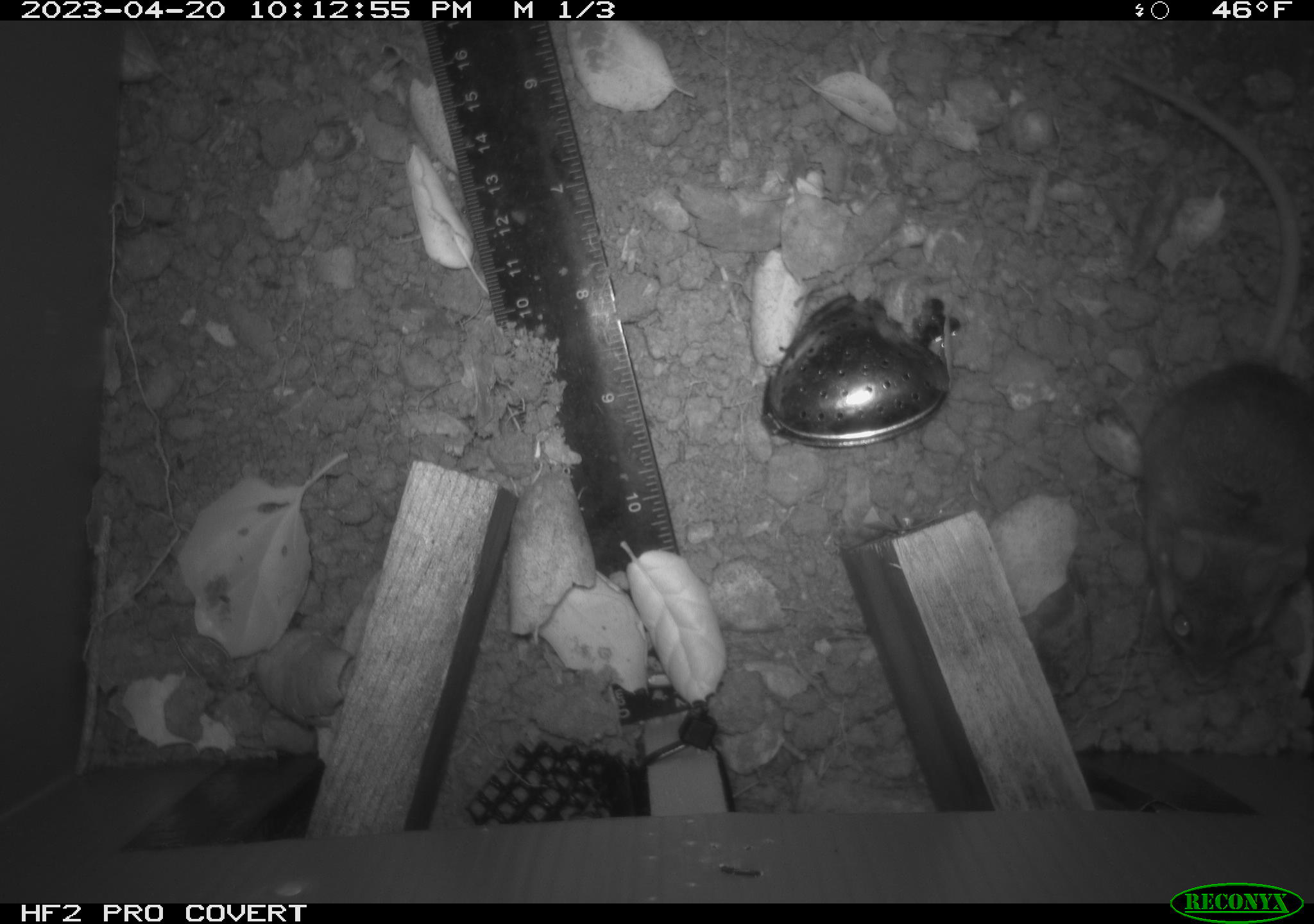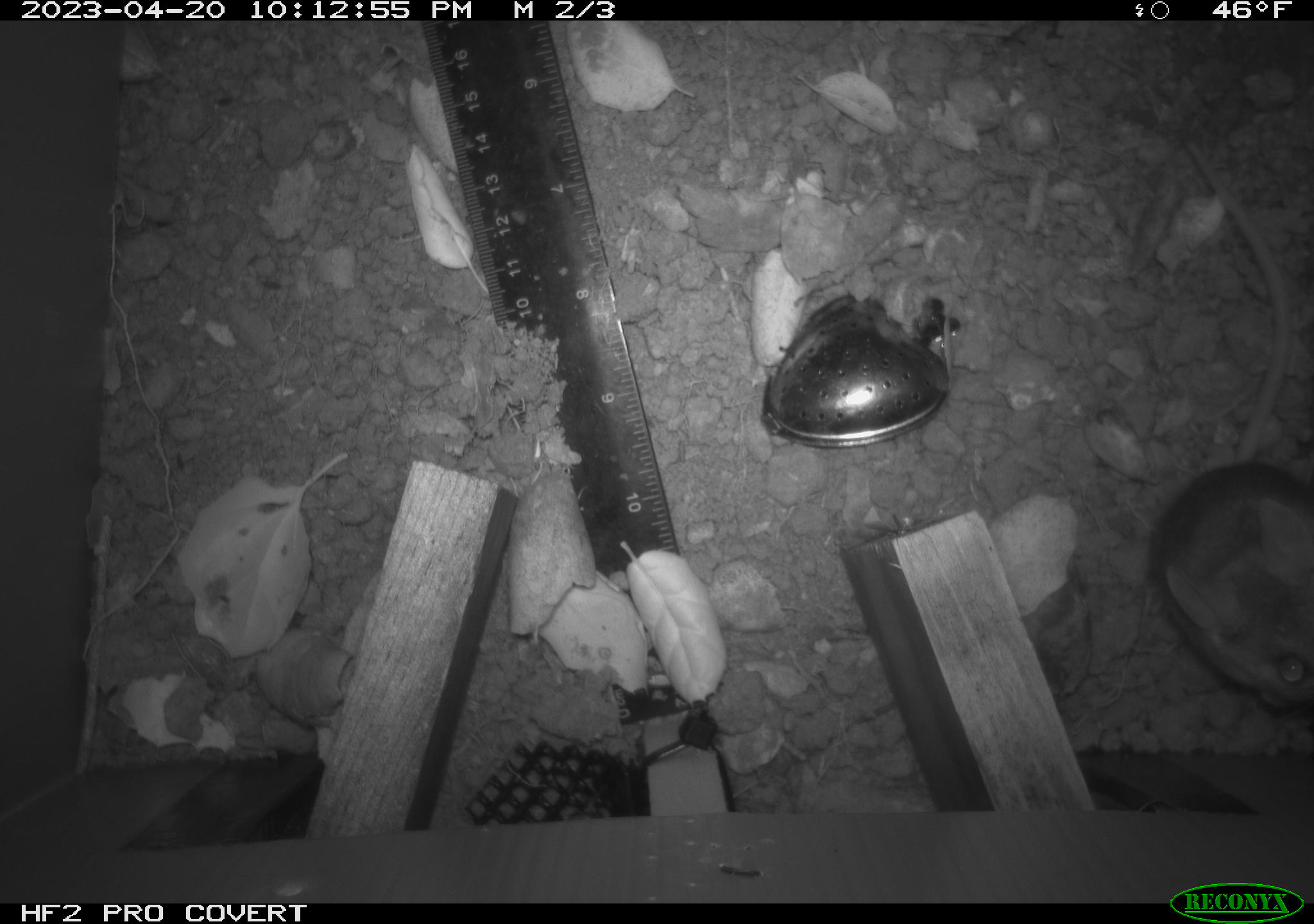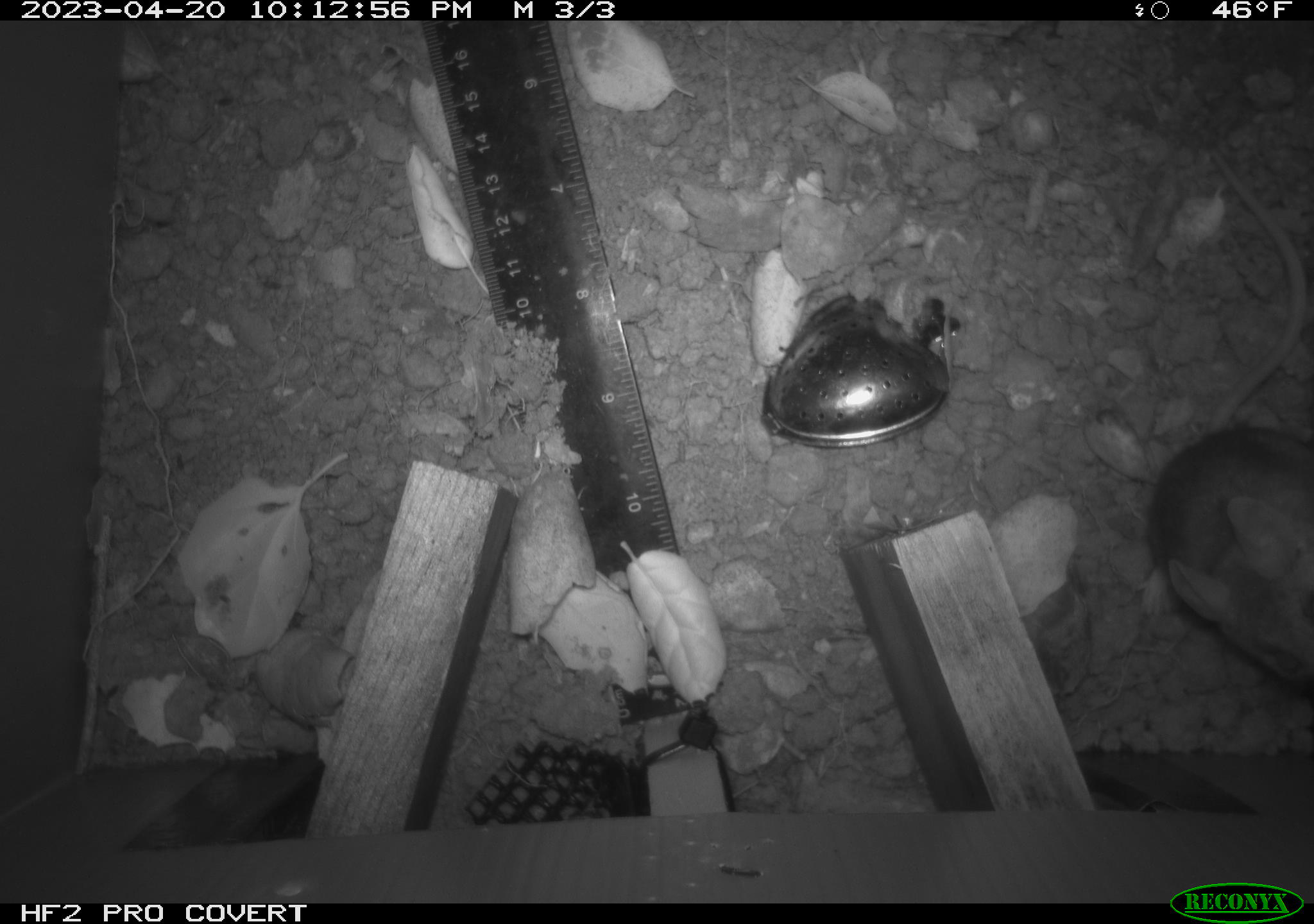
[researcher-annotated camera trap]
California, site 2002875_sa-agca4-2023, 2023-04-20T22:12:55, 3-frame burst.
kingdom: Animalia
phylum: Chordata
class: Mammalia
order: Rodentia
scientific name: Rodentia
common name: mouse species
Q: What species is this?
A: Mouse species (Rodentia).